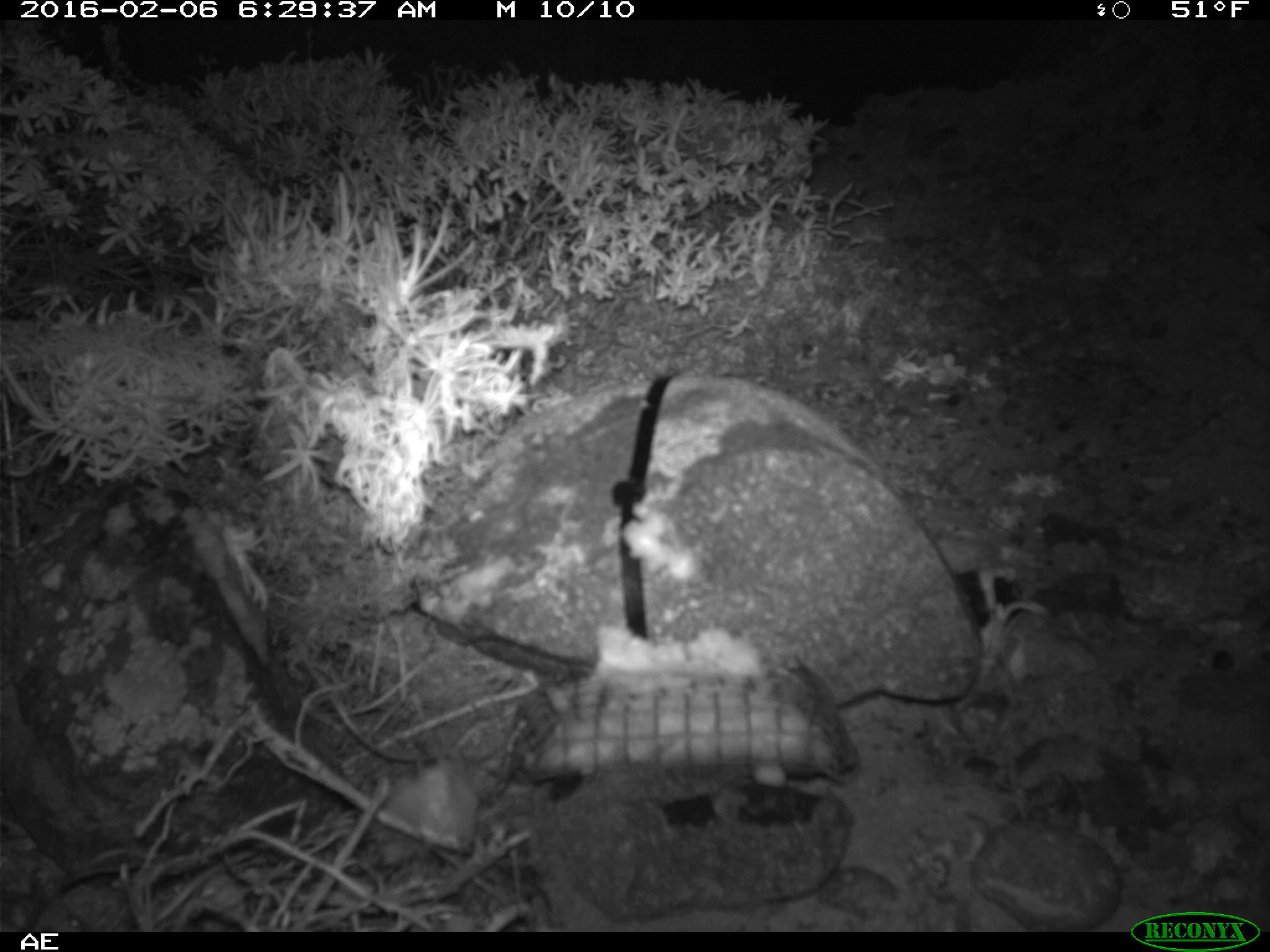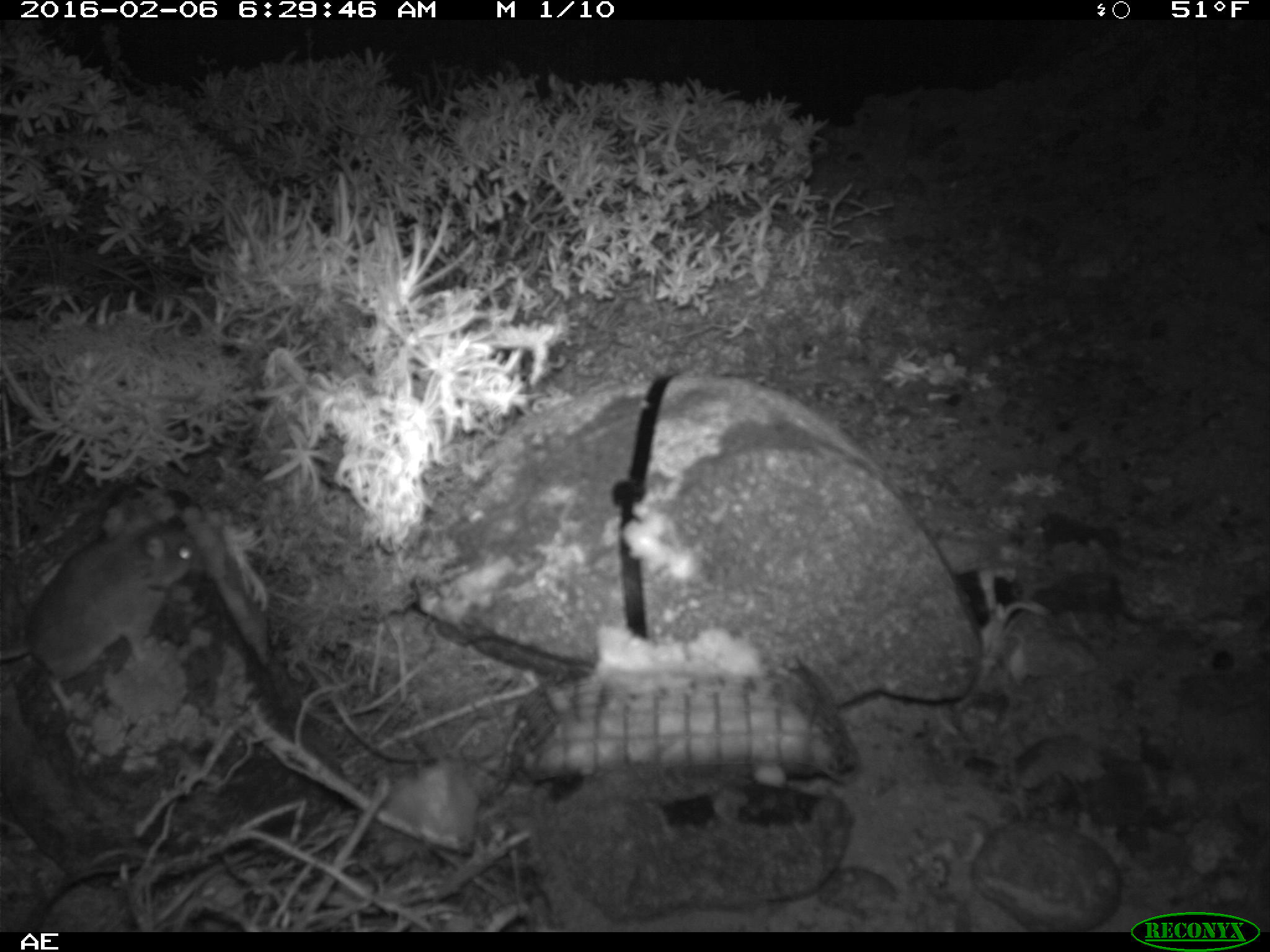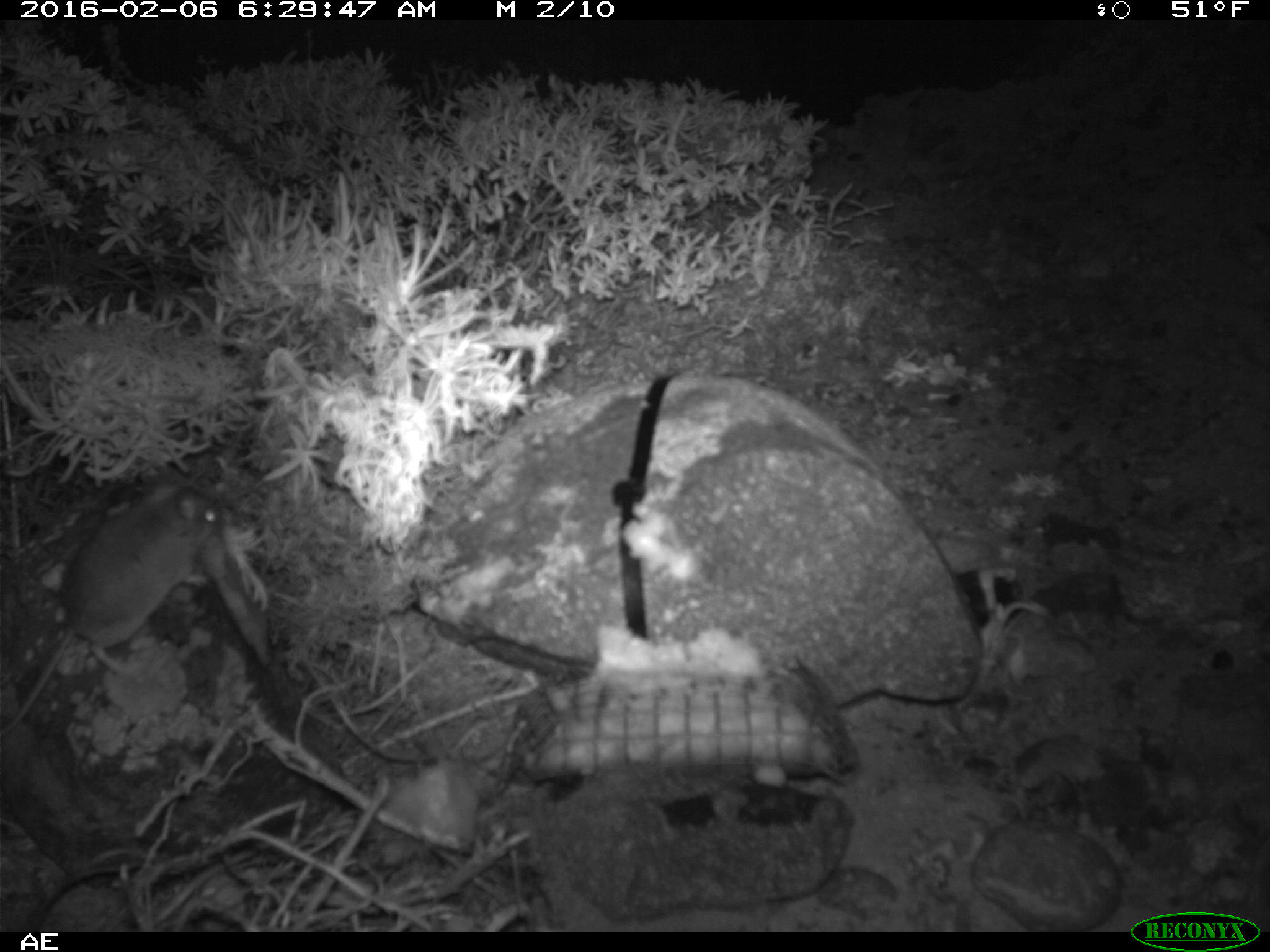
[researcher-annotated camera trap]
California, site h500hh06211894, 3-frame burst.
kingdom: Animalia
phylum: Chordata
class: Mammalia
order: Rodentia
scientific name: Rodentia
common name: rodent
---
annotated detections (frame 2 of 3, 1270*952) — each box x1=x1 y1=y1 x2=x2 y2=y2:
rodent: x1=0 y1=503 x2=201 y2=725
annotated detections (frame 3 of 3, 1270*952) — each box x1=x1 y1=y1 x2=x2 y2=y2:
rodent: x1=0 y1=474 x2=218 y2=738